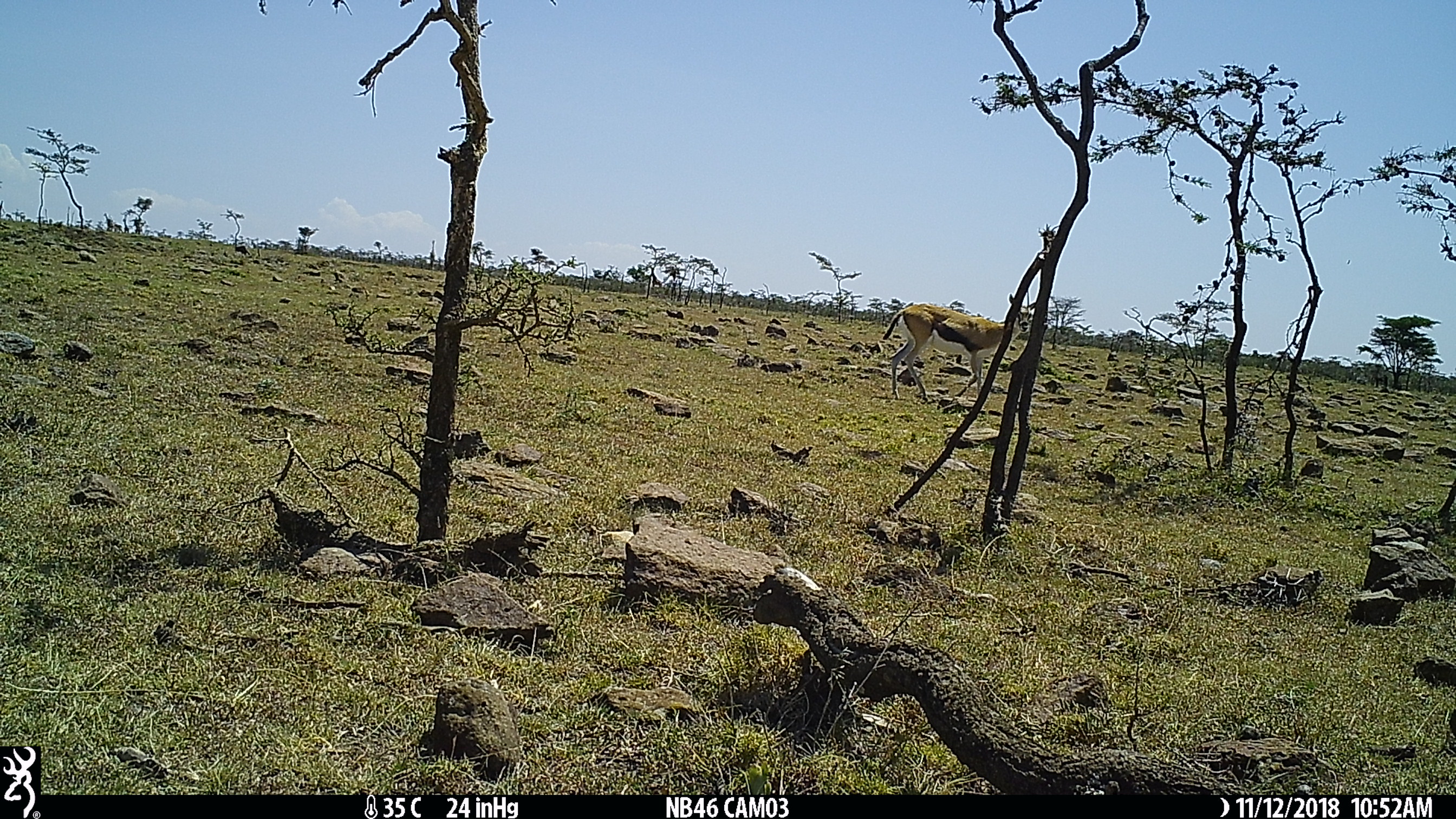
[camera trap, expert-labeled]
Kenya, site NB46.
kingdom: Animalia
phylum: Chordata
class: Mammalia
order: Artiodactyla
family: Bovidae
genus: Eudorcas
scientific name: Eudorcas thomsonii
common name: thomon's gazelle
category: gazelle thomsons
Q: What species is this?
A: Gazelle thomsons (thomon's gazelle) (Eudorcas thomsonii).